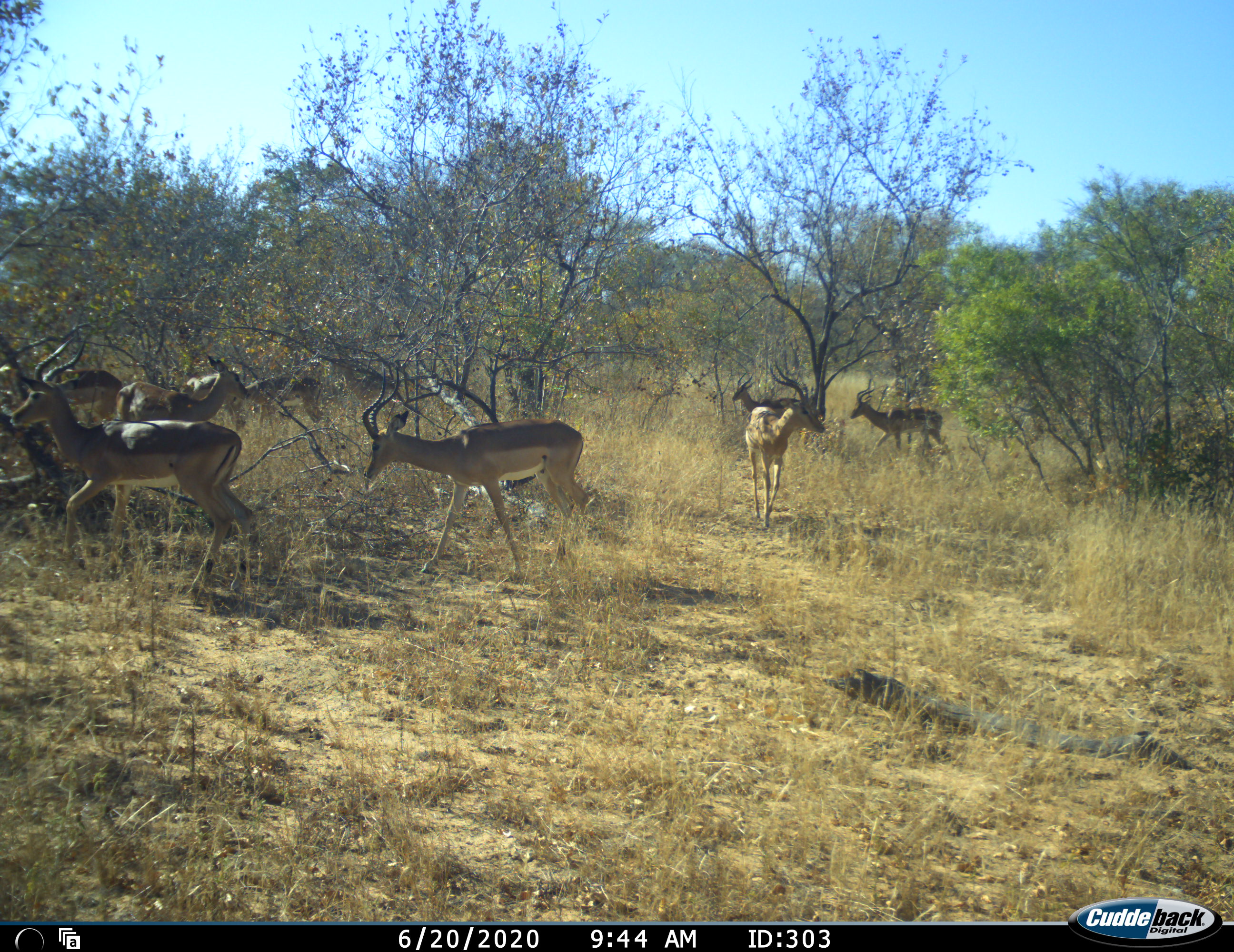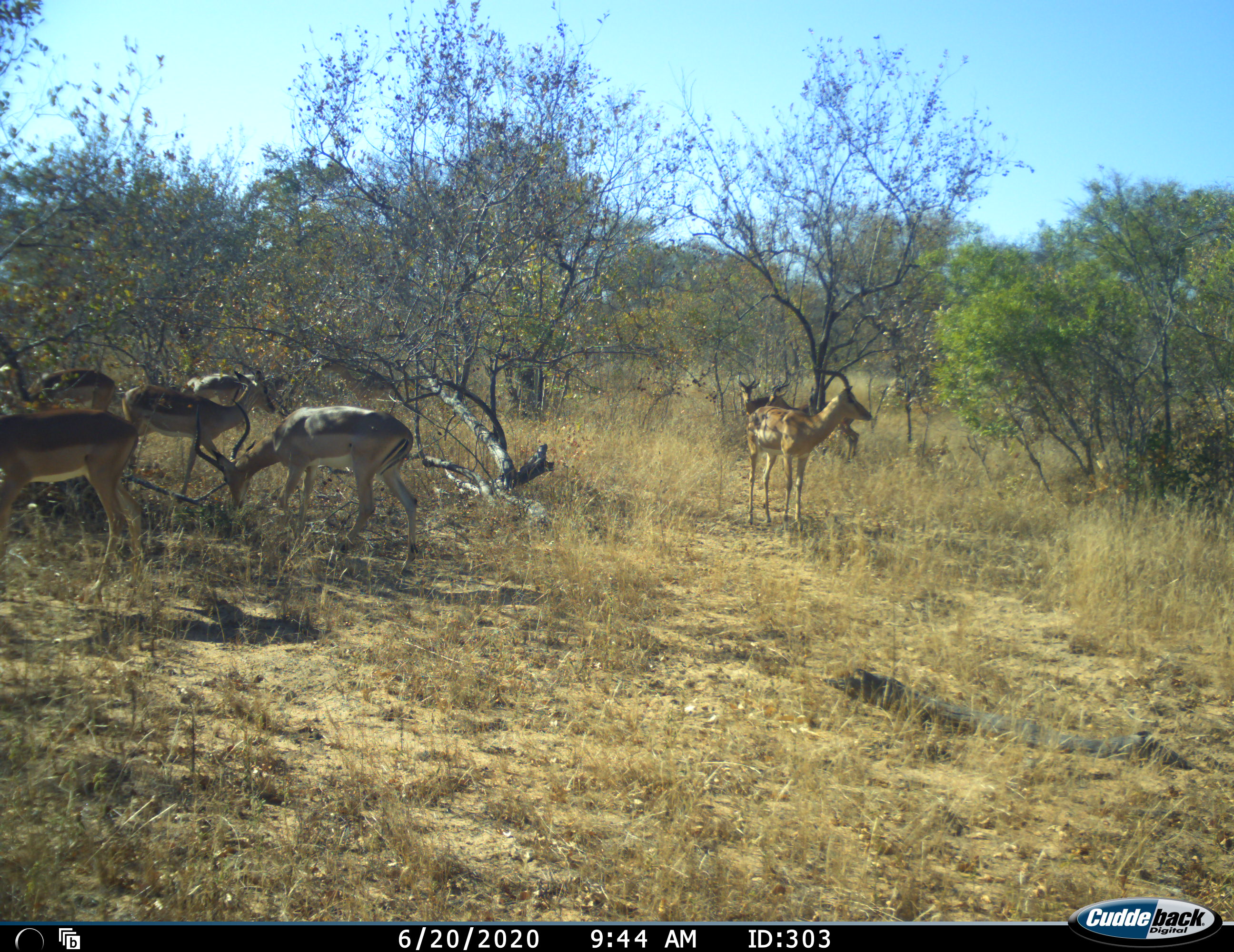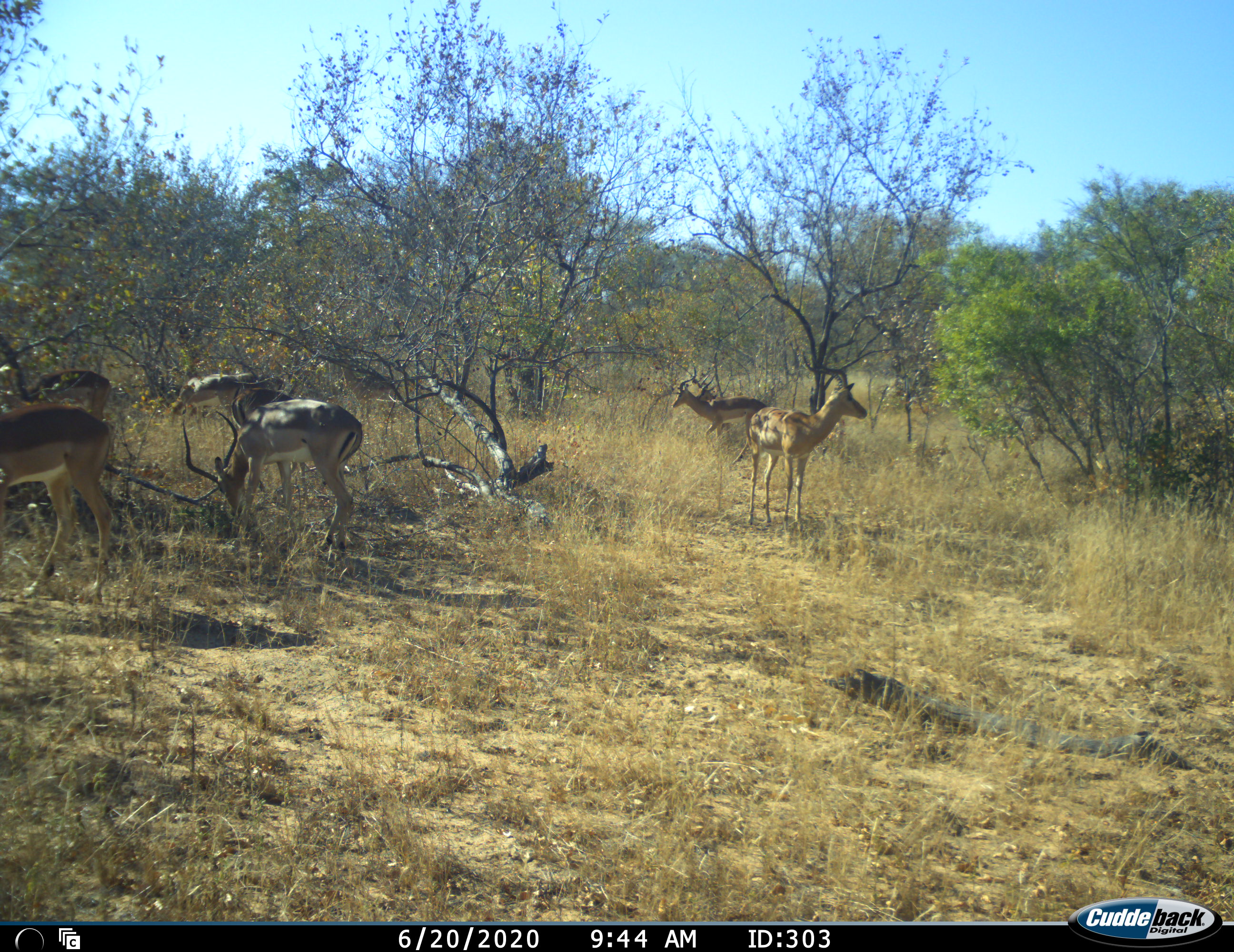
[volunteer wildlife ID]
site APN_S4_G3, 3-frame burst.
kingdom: Animalia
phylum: Chordata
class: Mammalia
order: Artiodactyla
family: Bovidae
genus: Aepyceros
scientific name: Aepyceros melampus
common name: impala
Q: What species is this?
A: Impala (Aepyceros melampus).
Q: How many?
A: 9.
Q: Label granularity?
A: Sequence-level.